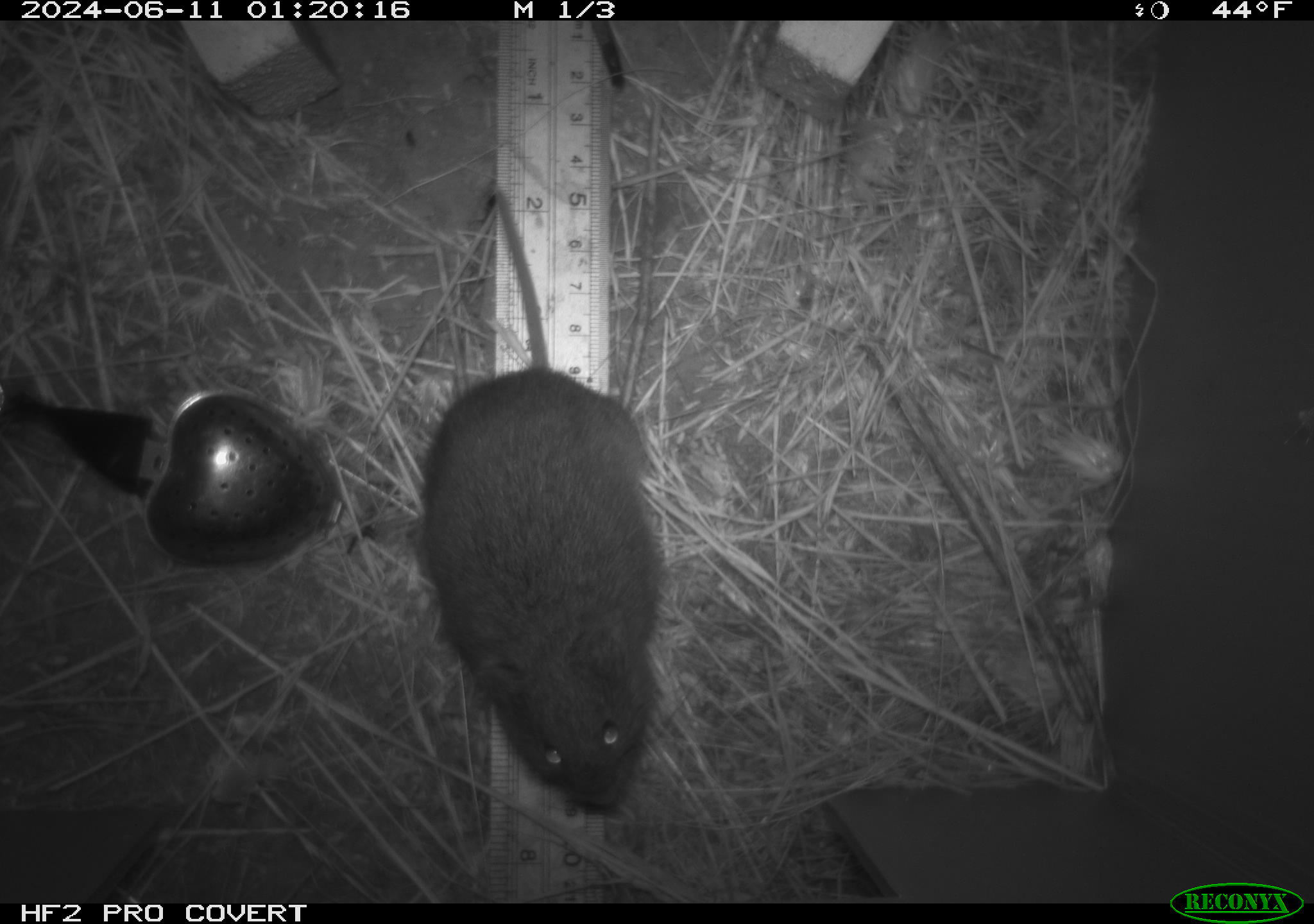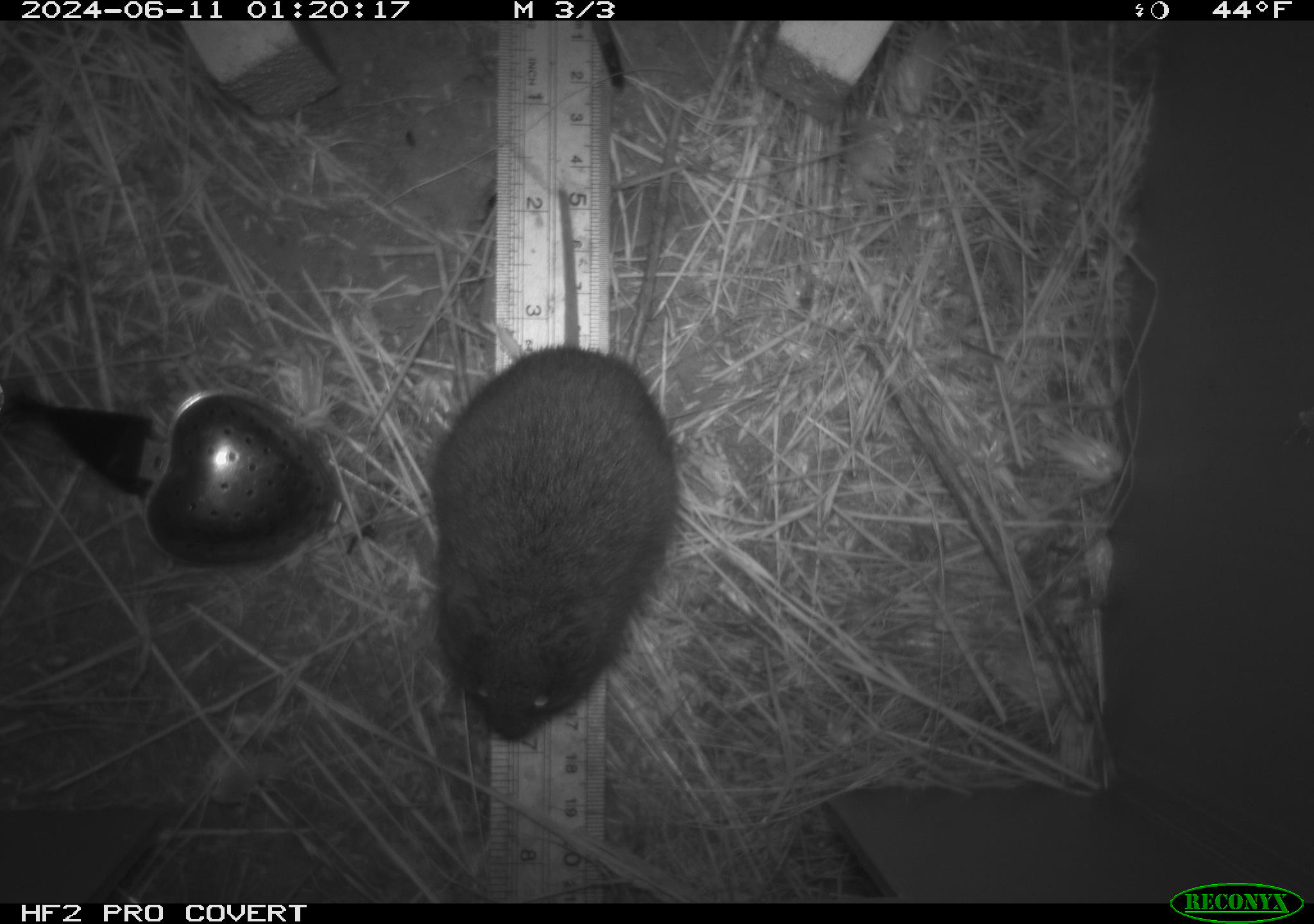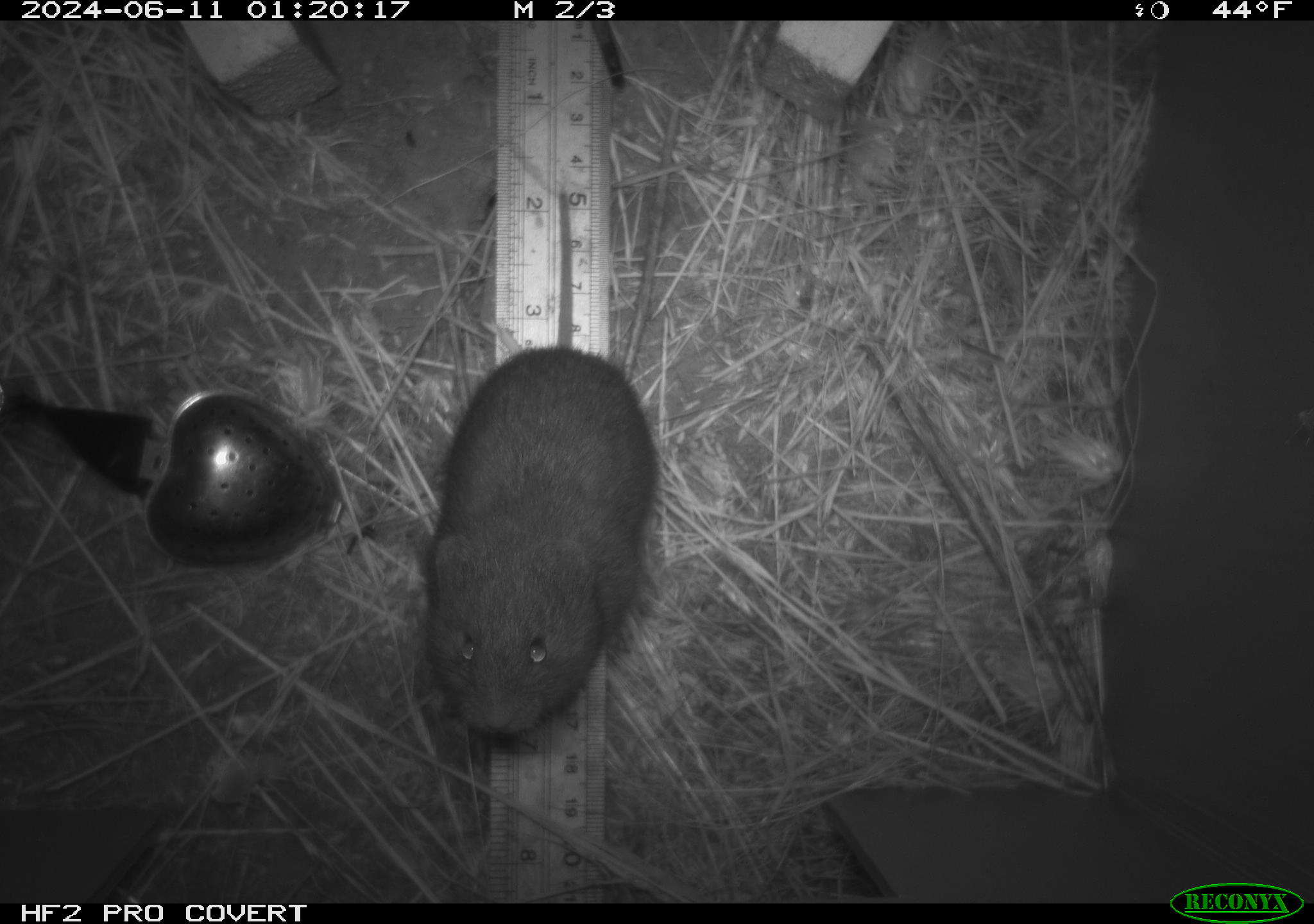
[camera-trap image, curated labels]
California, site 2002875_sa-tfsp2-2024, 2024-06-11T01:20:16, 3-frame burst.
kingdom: Animalia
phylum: Chordata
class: Mammalia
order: Rodentia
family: Cricetidae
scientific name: Arvicolinae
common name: voles, lemmings, and muskrats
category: arvicolinae subfamily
Arvicolinae subfamily (voles, lemmings, and muskrats) (Arvicolinae).